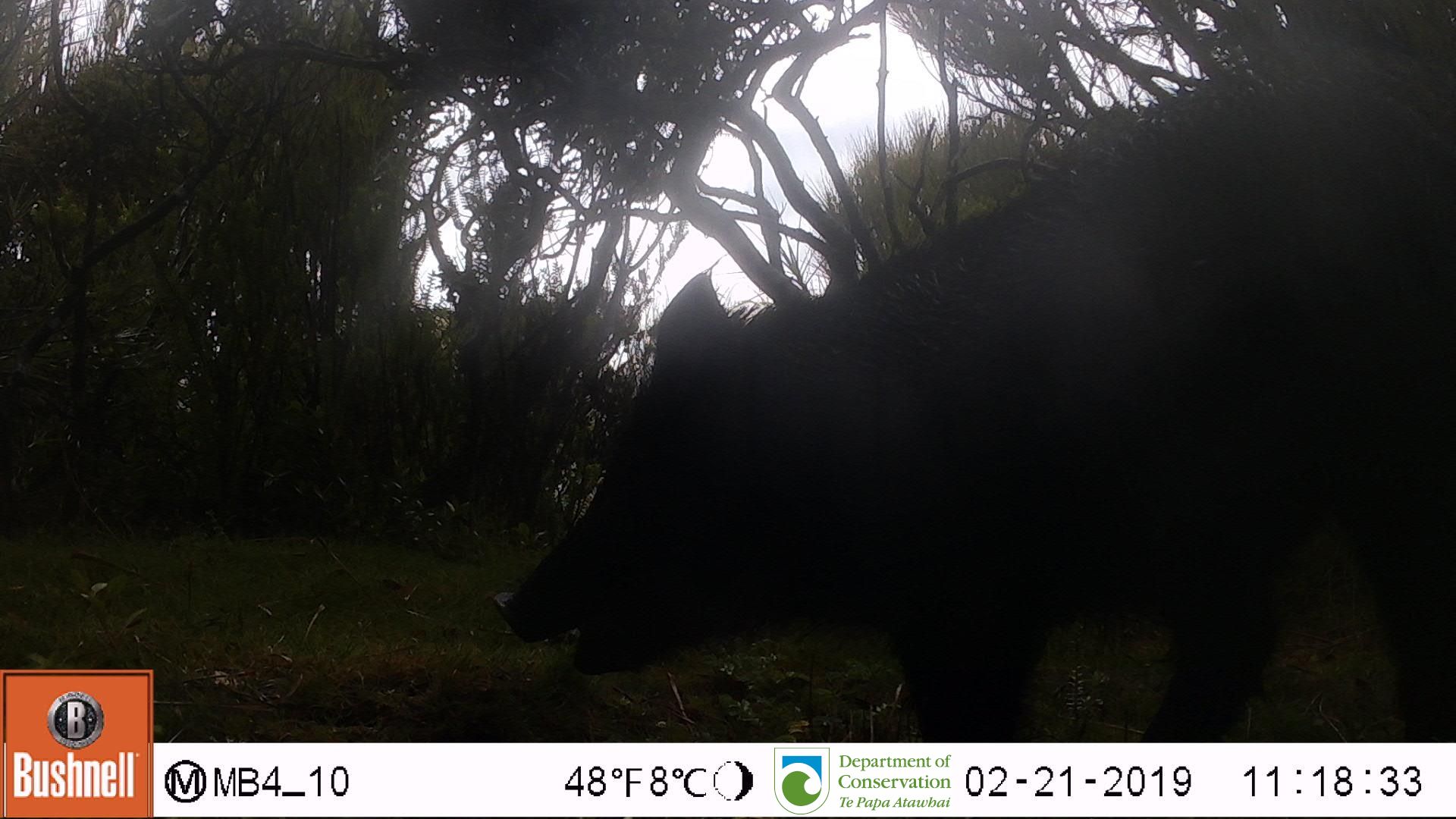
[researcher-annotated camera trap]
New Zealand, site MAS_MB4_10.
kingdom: Animalia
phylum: Chordata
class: Mammalia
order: Artiodactyla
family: Suidae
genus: Sus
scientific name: Sus scrofa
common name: pig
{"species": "pig (Sus scrofa)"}